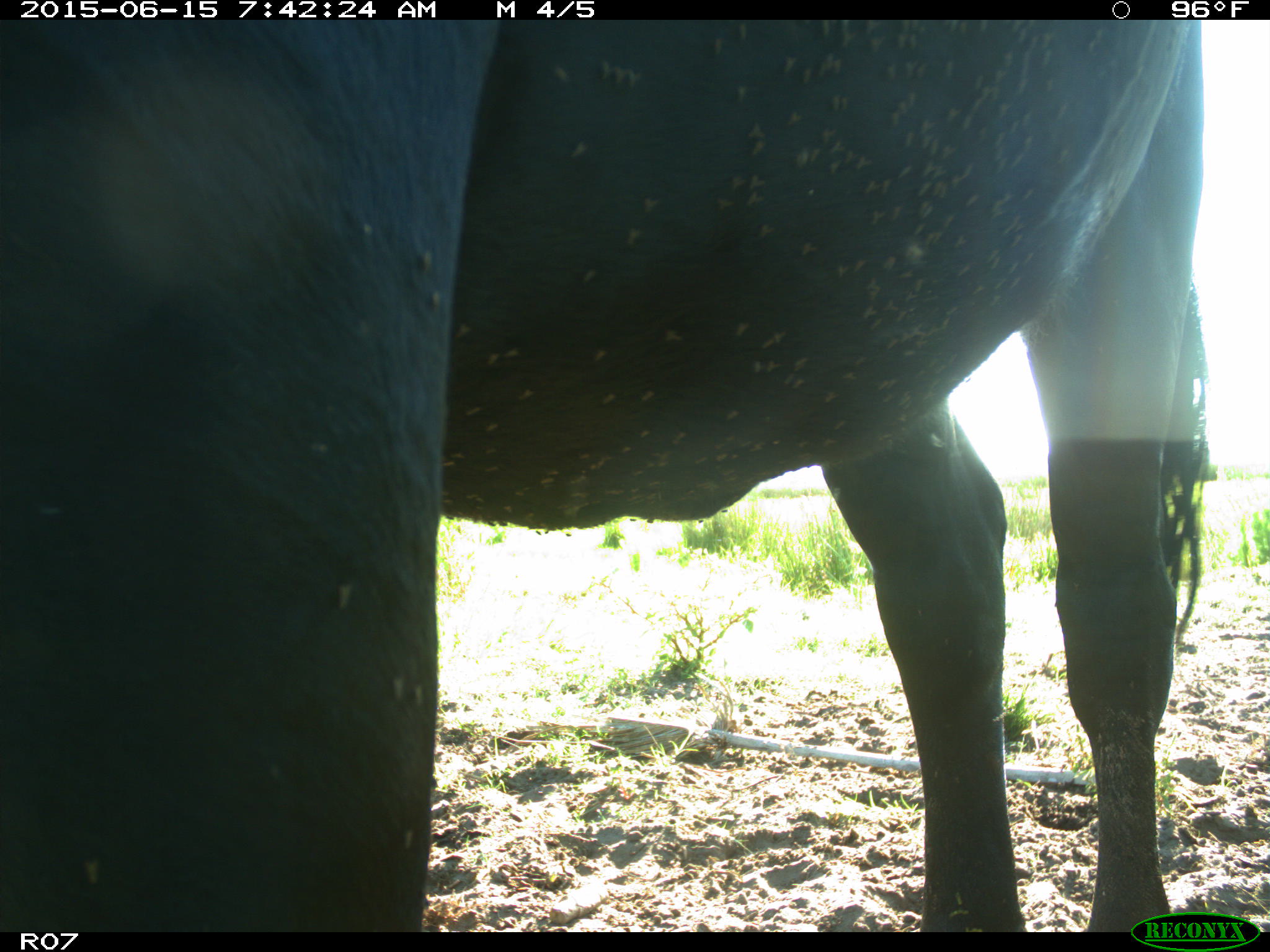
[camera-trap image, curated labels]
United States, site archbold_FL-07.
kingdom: Animalia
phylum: Chordata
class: Mammalia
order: Artiodactyla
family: Bovidae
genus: Bos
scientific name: Bos taurus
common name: domestic cow